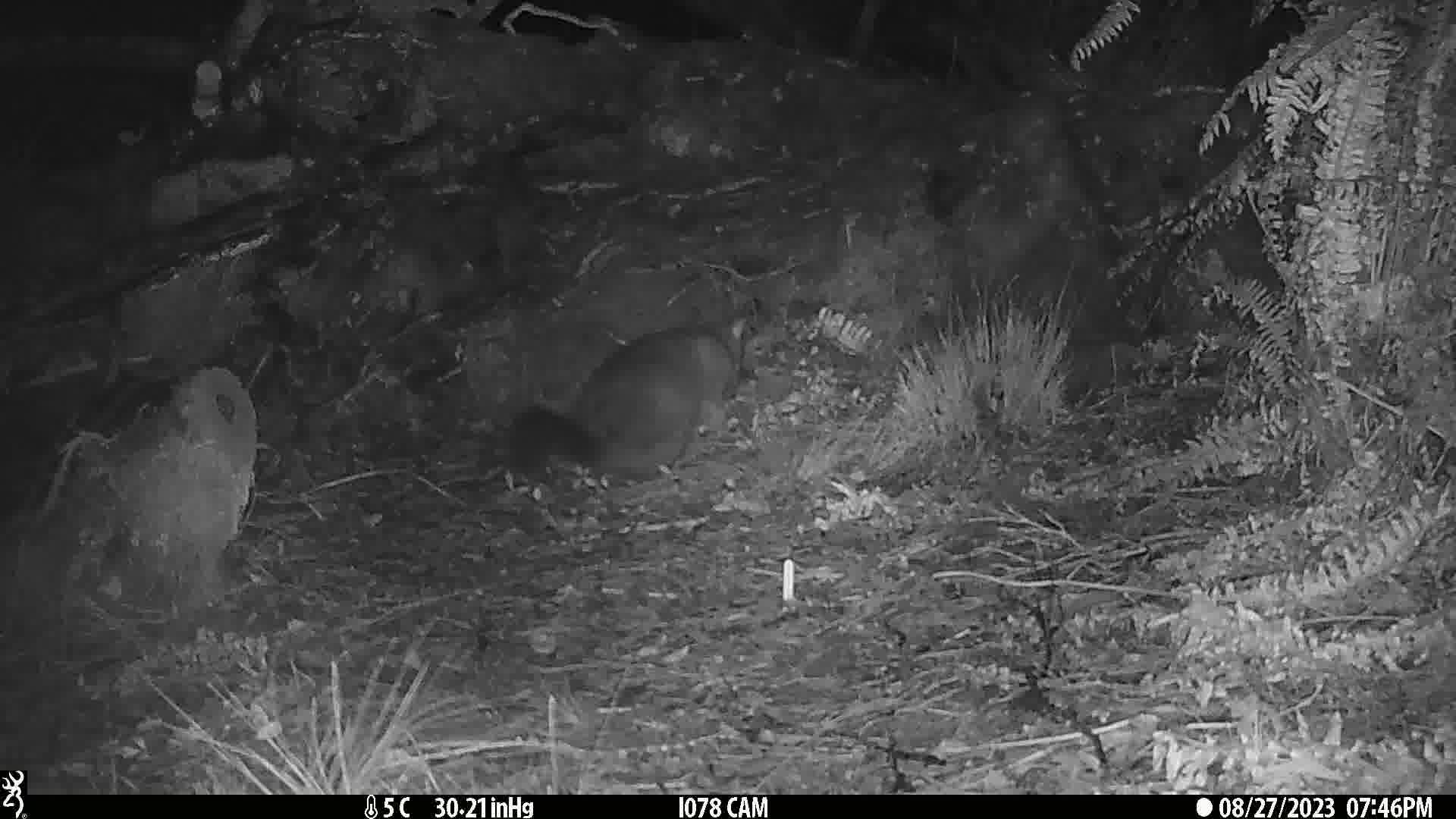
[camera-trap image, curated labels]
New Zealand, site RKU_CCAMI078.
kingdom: Animalia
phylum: Chordata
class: Mammalia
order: Diprotodontia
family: Phalangeridae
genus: Trichosurus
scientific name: Trichosurus vulpecula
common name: common brushtail possum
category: possum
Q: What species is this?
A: Possum (common brushtail possum) (Trichosurus vulpecula).